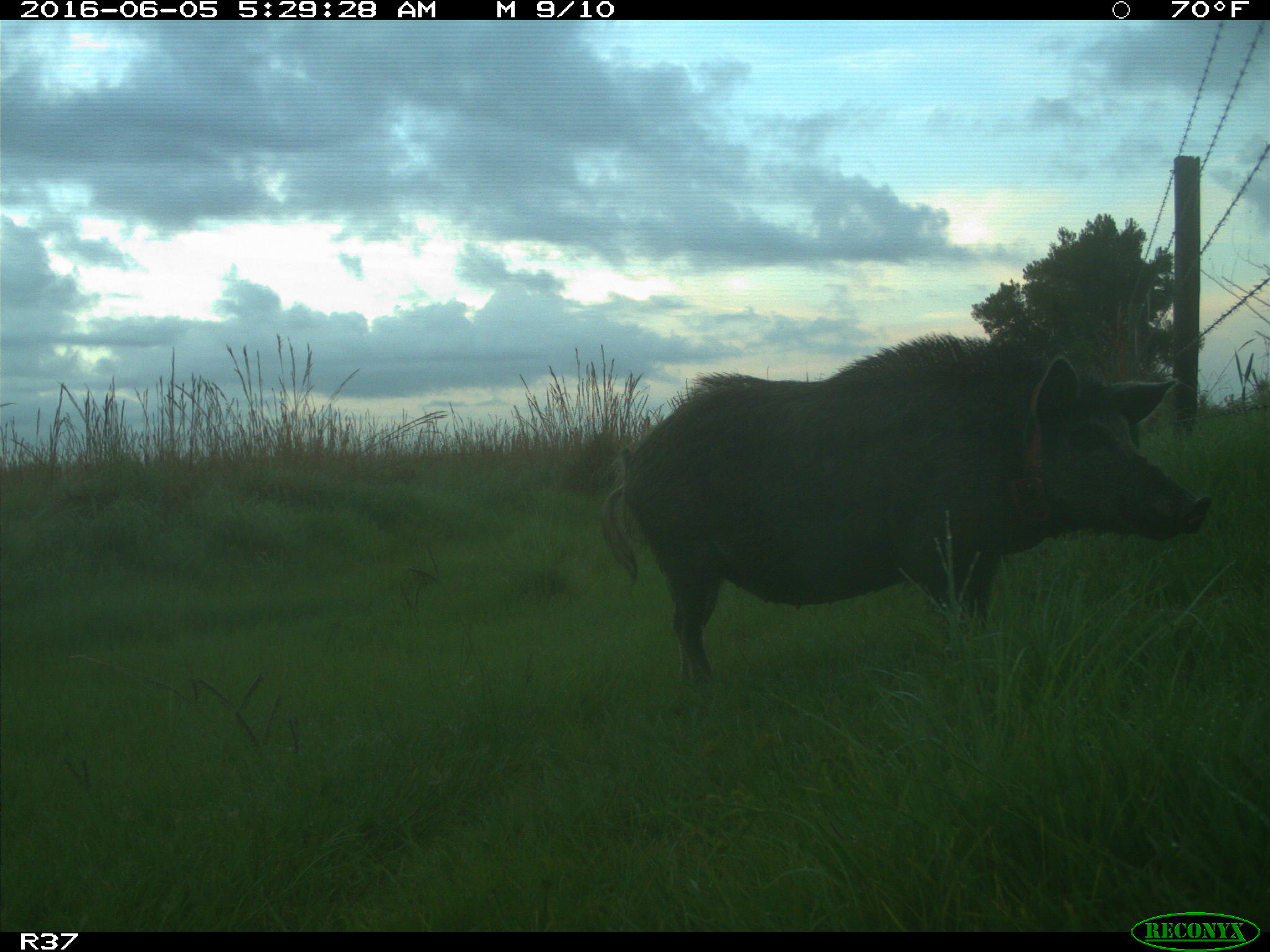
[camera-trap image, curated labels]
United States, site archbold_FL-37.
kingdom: Animalia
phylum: Chordata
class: Mammalia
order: Artiodactyla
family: Suidae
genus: Sus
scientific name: Sus scrofa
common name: wild boar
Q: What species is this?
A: Sus scrofa (wild boar).